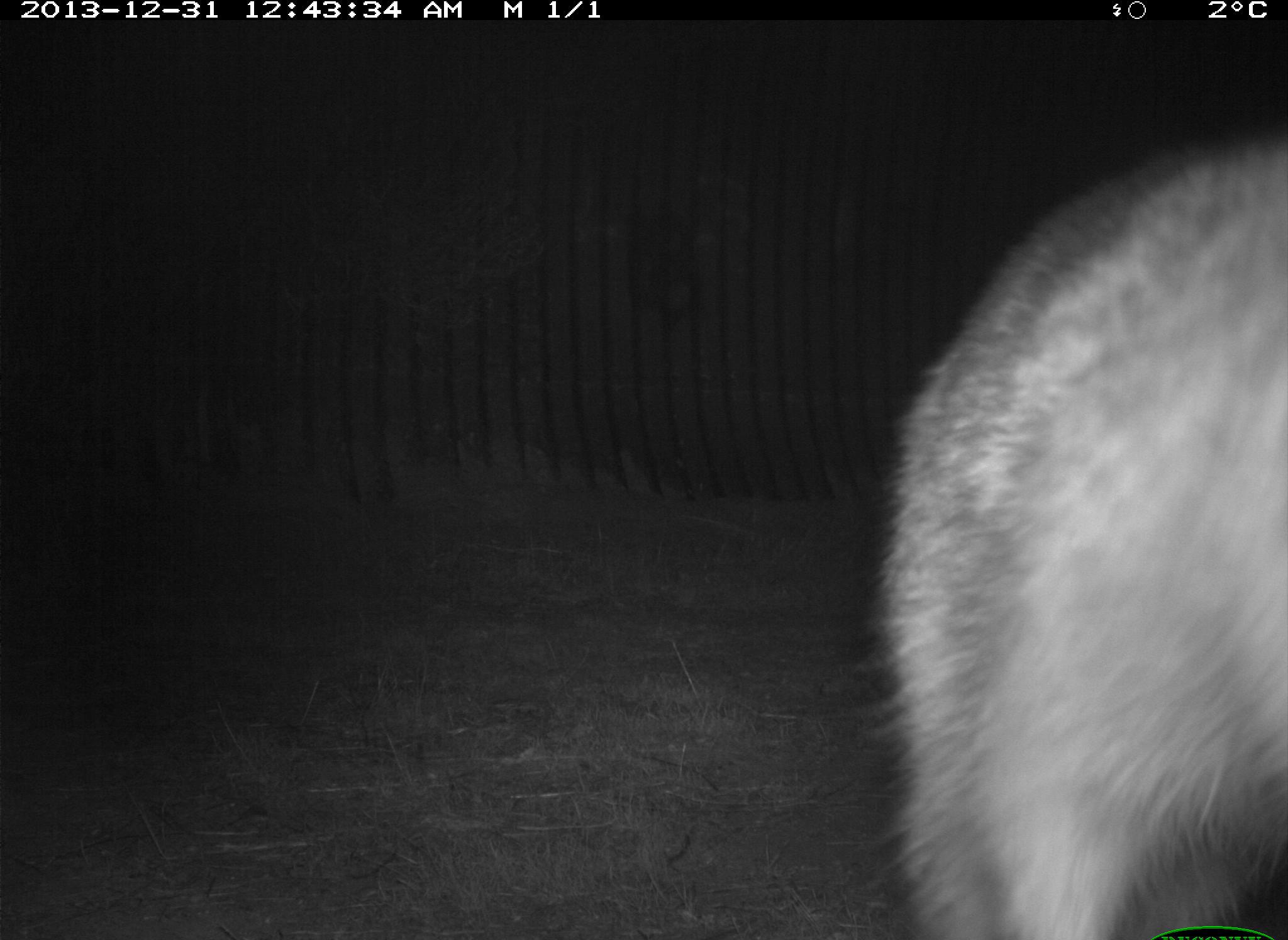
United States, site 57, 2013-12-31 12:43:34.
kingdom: Animalia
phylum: Chordata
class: Mammalia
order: Carnivora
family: Procyonidae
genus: Procyon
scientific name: Procyon lotor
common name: raccoon